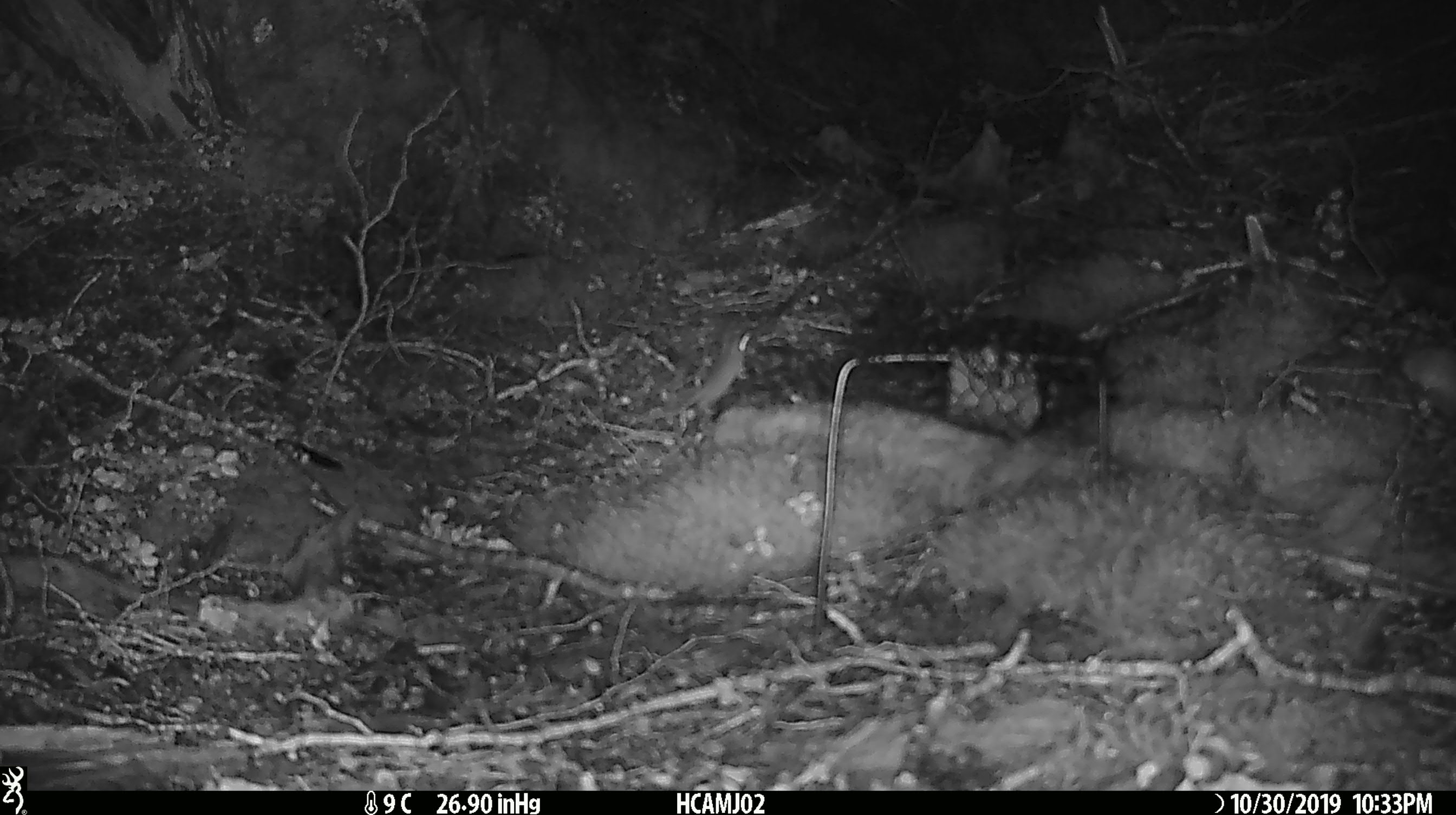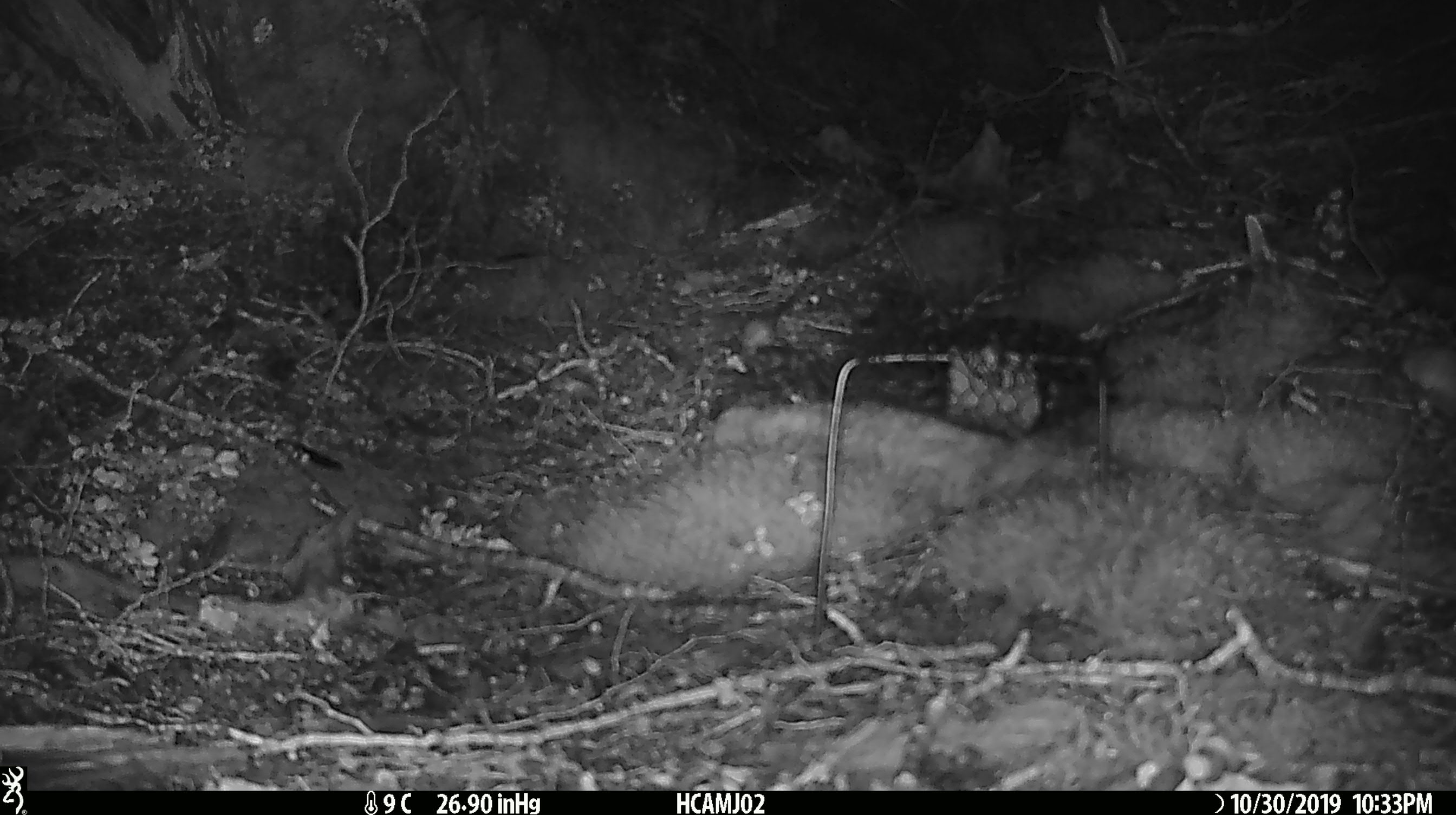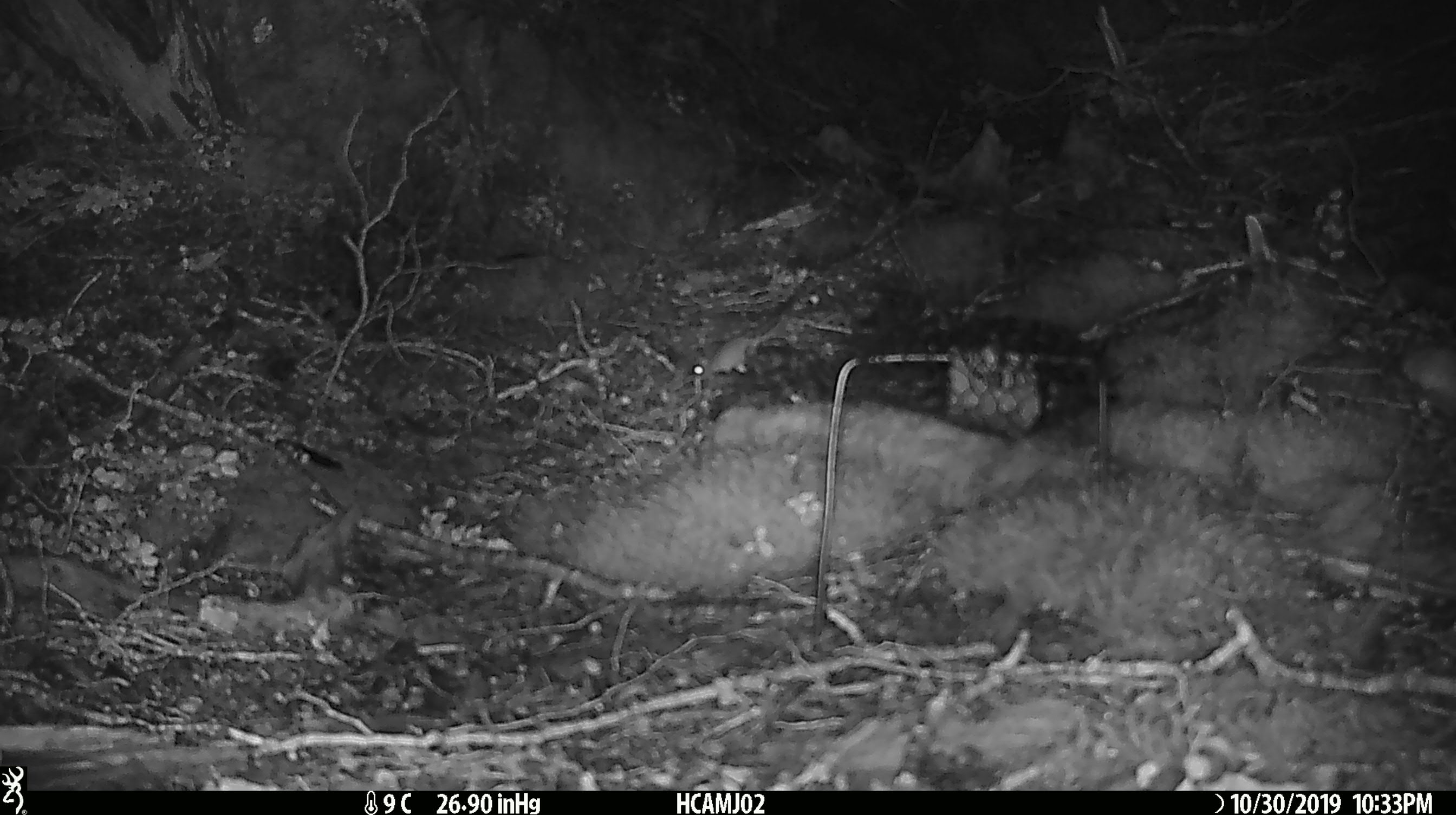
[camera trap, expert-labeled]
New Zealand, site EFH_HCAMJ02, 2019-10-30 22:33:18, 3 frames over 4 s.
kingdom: Animalia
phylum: Chordata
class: Mammalia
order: Rodentia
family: Muridae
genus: Mus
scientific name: Mus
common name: mouse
Mouse (Mus).